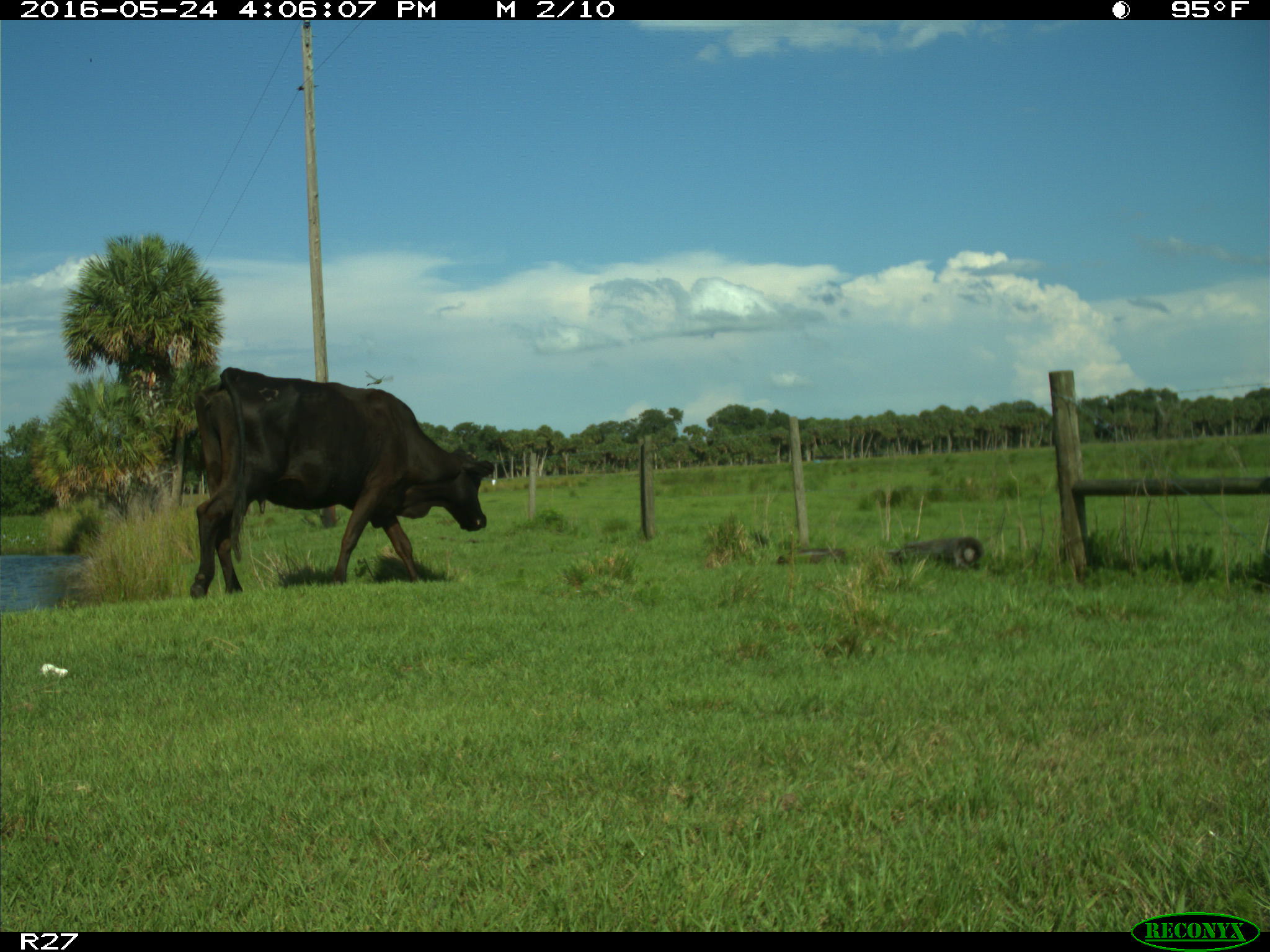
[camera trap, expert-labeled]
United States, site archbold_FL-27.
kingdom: Animalia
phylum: Chordata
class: Mammalia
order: Artiodactyla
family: Bovidae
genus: Bos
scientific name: Bos taurus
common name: domestic cow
Bos taurus (domestic cow).